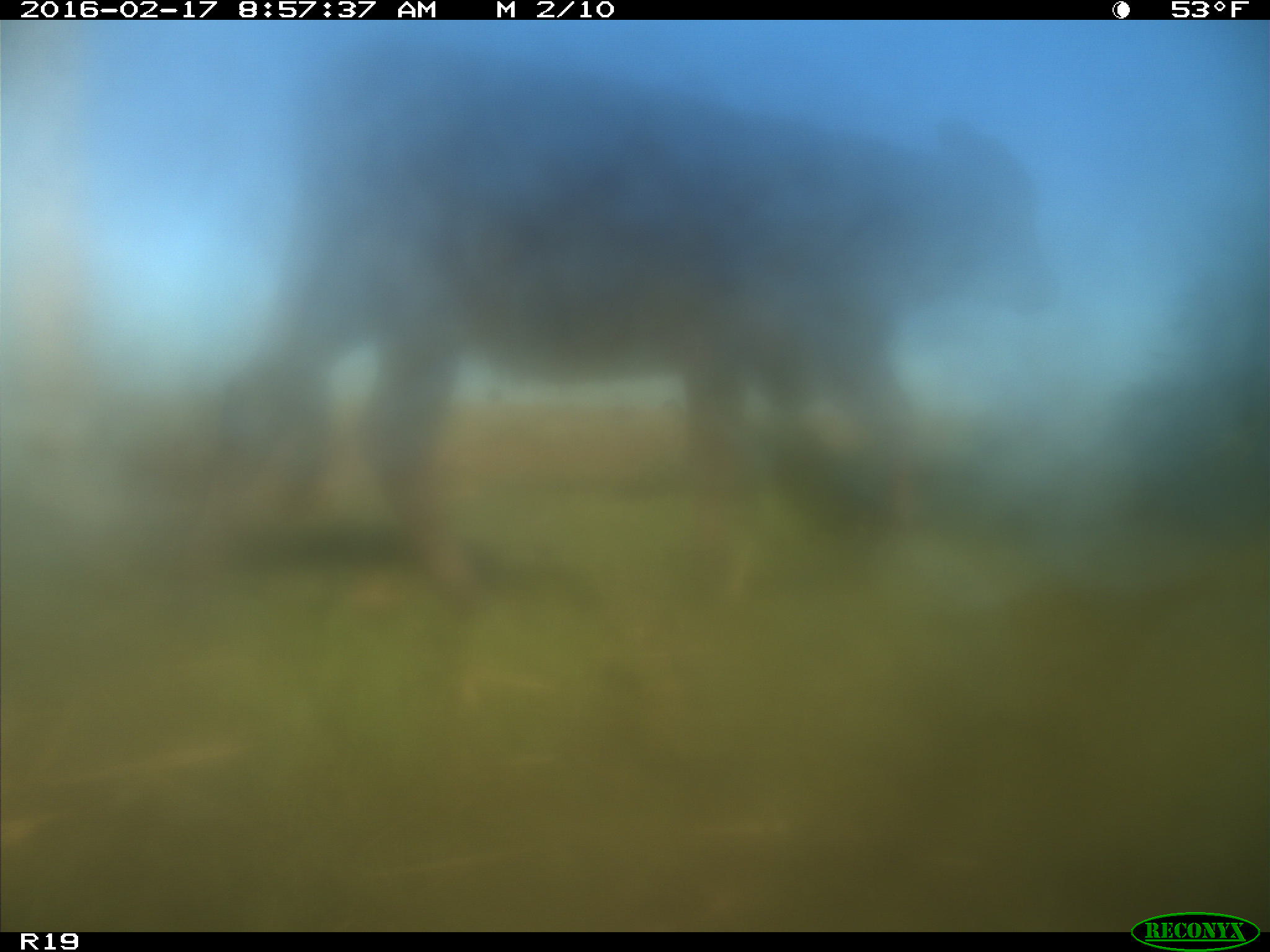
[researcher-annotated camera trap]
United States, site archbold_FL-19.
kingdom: Animalia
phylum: Chordata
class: Mammalia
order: Artiodactyla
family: Bovidae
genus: Bos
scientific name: Bos taurus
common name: domestic cow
Bos taurus (domestic cow).